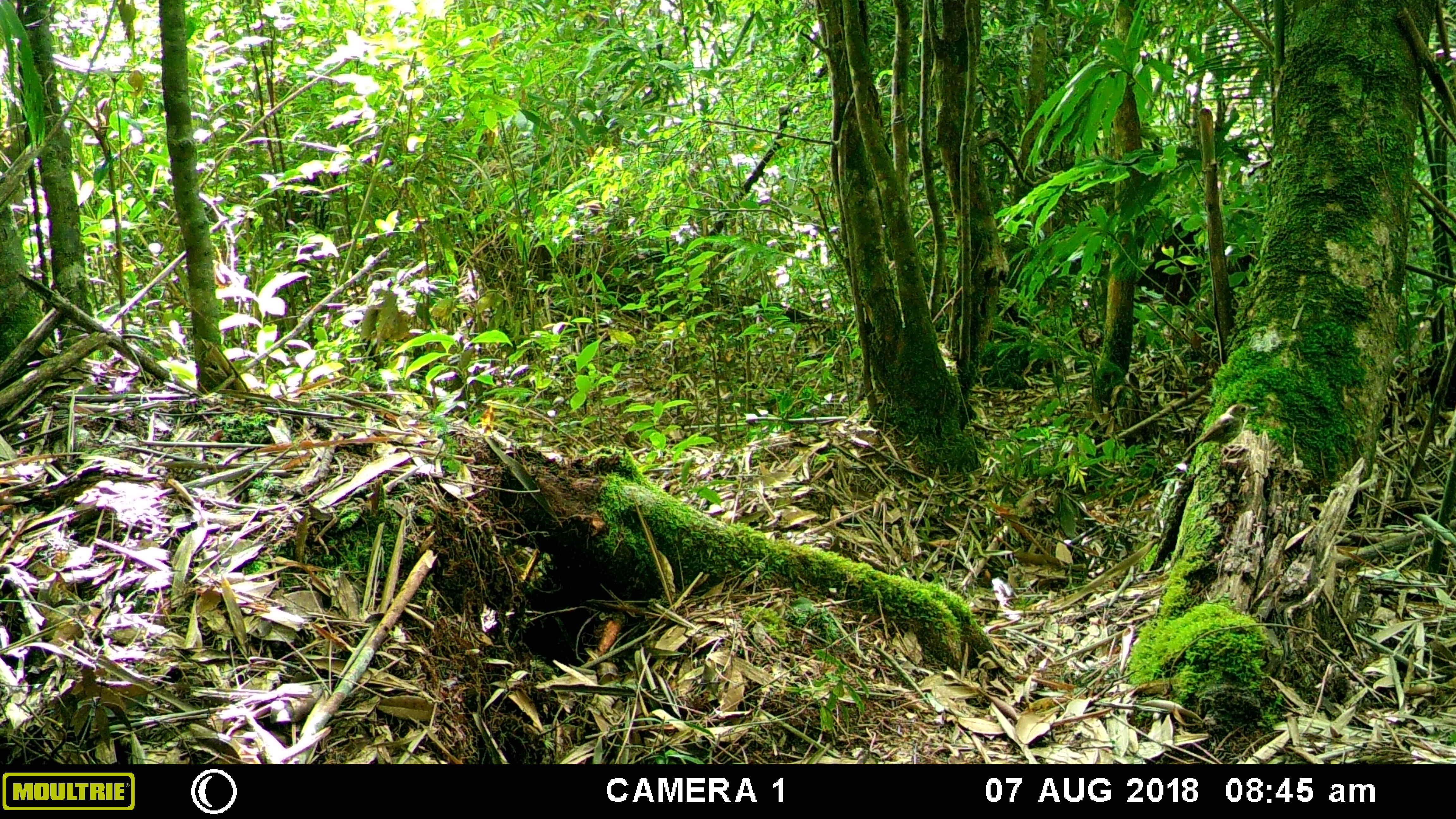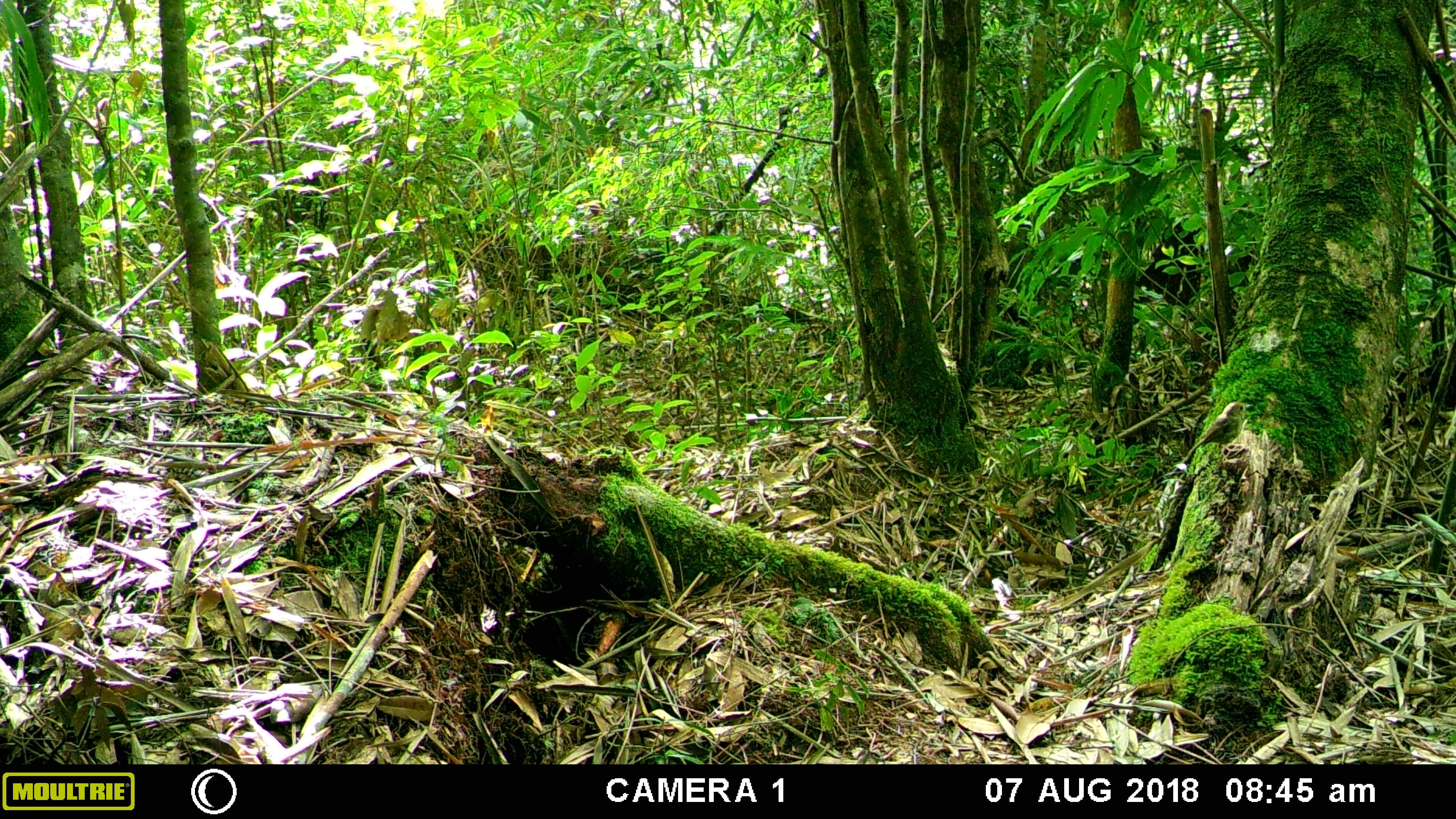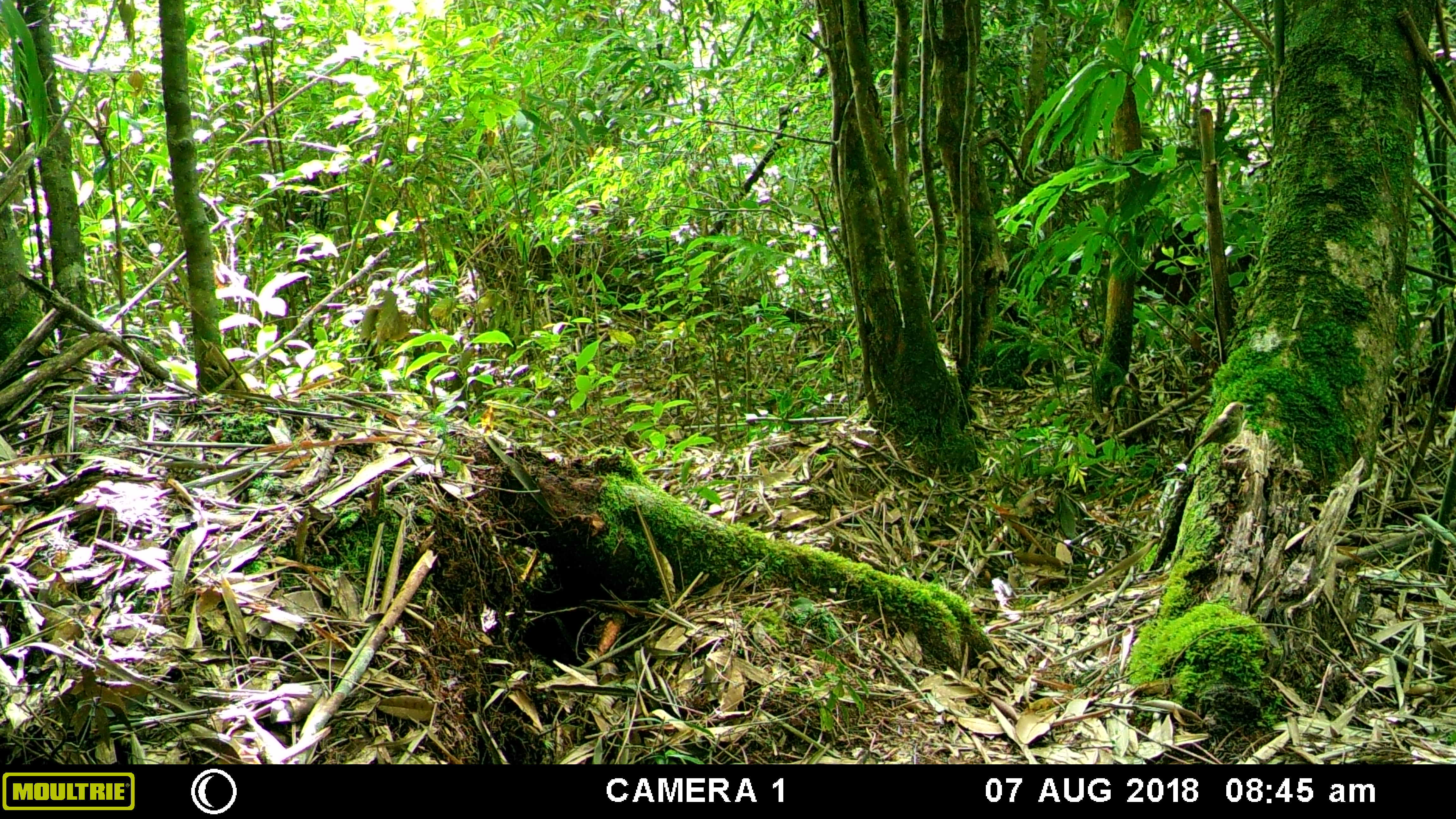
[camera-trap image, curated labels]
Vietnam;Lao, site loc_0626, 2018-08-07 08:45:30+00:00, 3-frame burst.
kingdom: Animalia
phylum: Chordata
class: Aves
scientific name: Aves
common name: bird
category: unidentified bird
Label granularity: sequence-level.